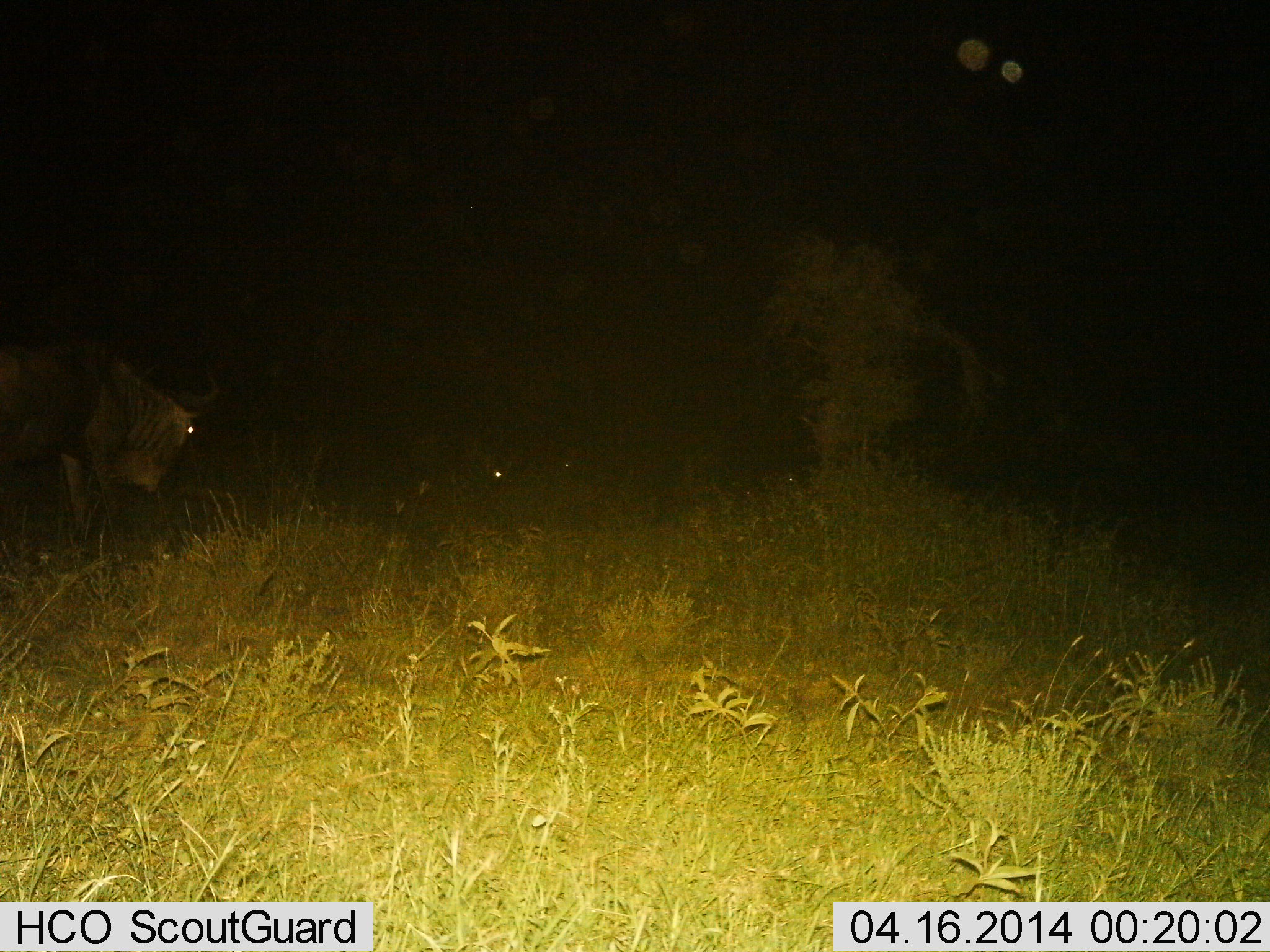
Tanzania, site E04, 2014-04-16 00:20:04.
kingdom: Animalia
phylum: Chordata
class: Mammalia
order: Artiodactyla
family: Bovidae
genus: Connochaetes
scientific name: Connochaetes taurinus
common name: blue wildebeest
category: wildebeest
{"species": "wildebeest (blue wildebeest) (Connochaetes taurinus)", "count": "2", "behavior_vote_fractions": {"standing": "90%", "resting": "0%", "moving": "10%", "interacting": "0%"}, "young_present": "0%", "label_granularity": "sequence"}